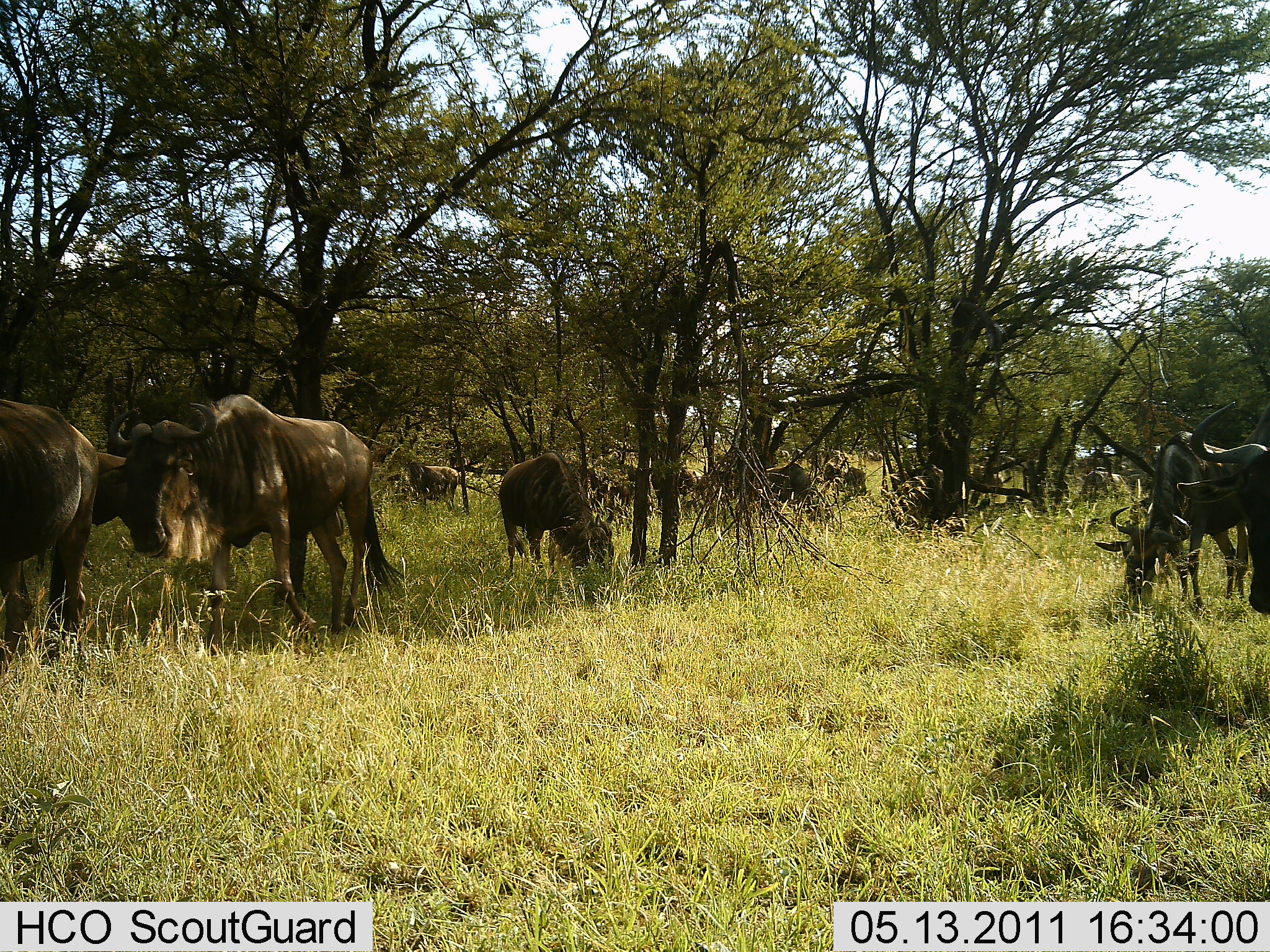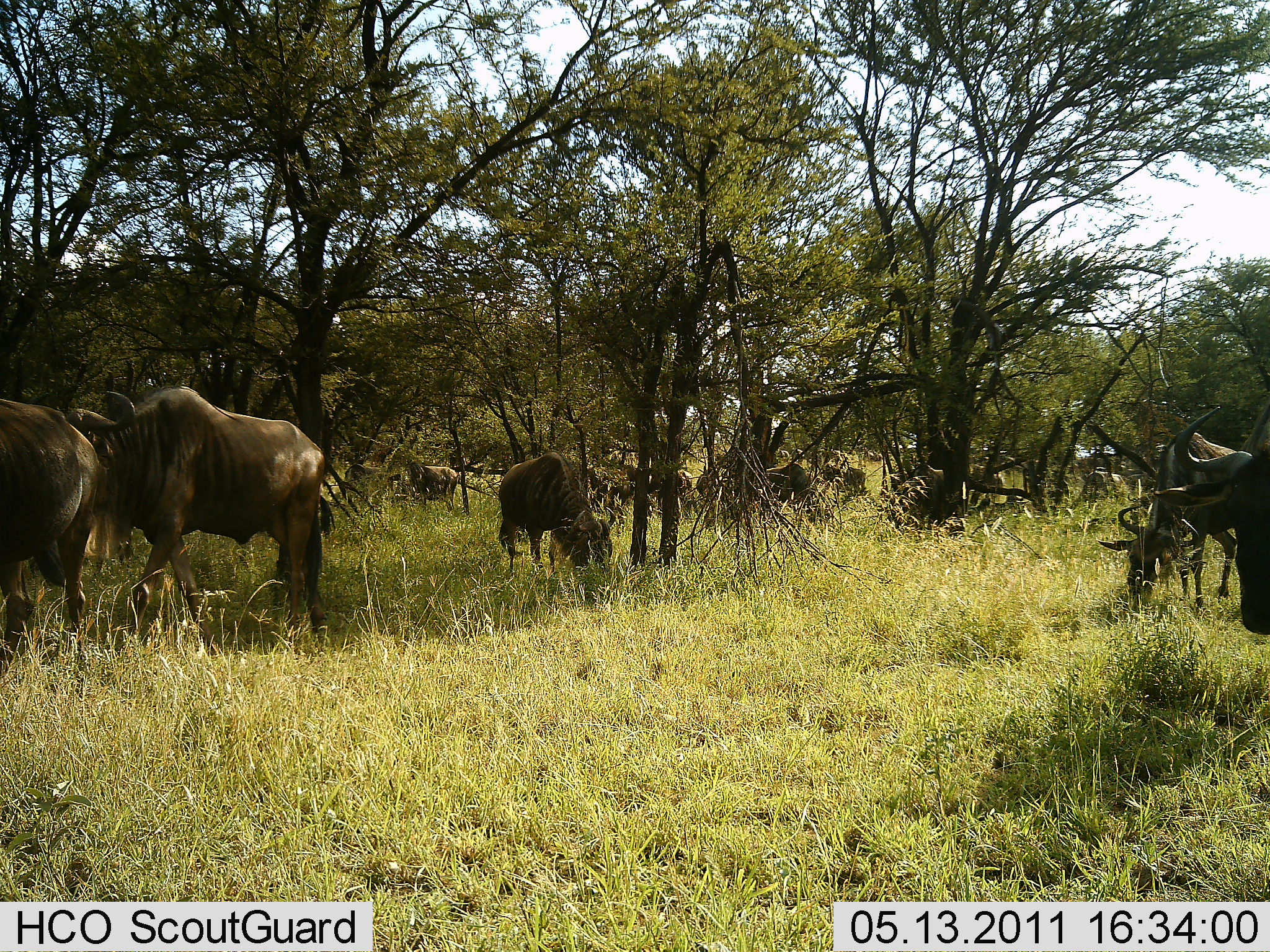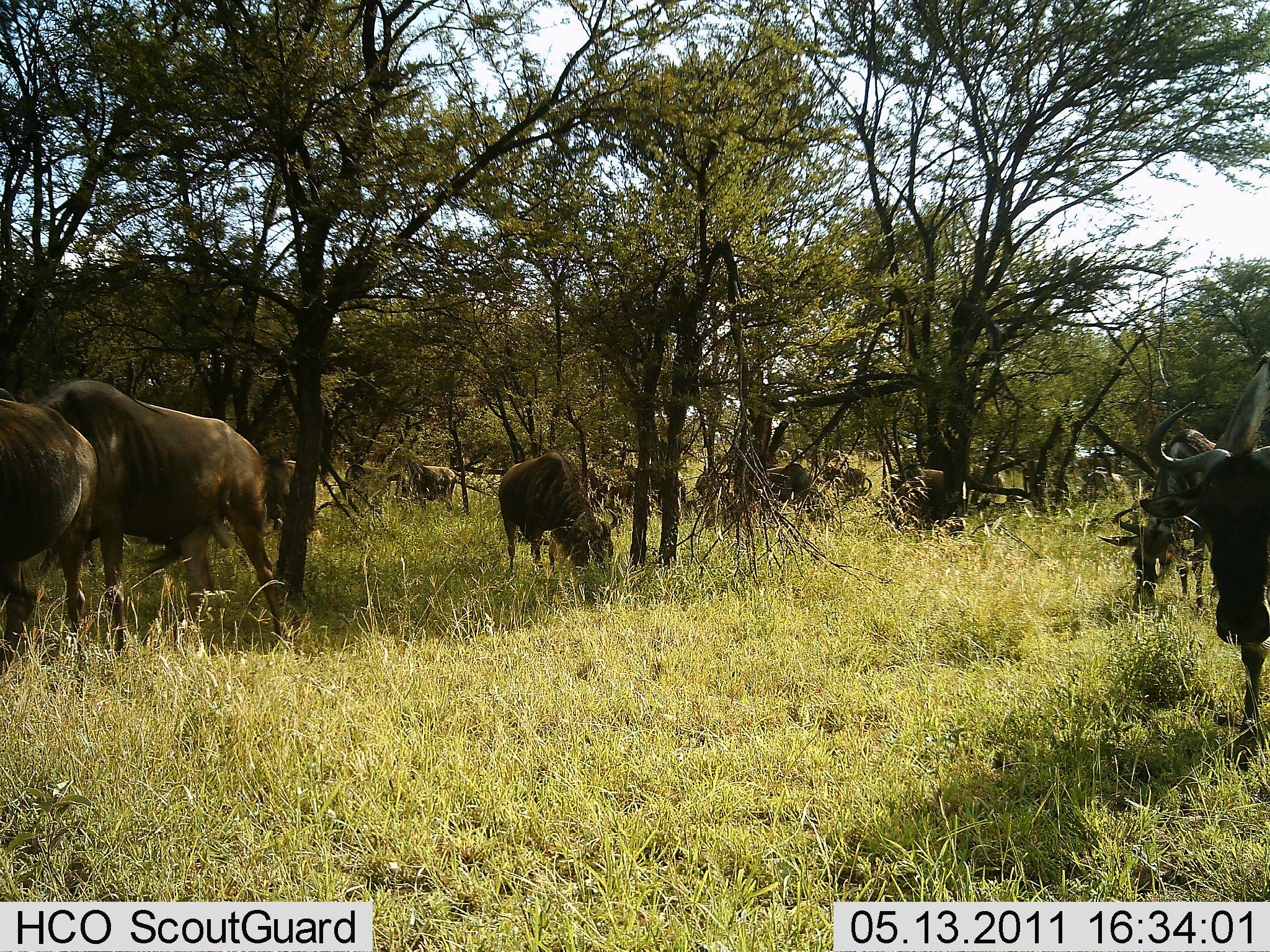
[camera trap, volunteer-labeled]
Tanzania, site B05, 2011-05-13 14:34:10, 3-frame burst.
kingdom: Animalia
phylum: Chordata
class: Mammalia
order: Artiodactyla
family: Bovidae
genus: Connochaetes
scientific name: Connochaetes taurinus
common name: blue wildebeest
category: wildebeest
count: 11-50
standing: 50%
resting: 0%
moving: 50%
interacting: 8%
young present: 0%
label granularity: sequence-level